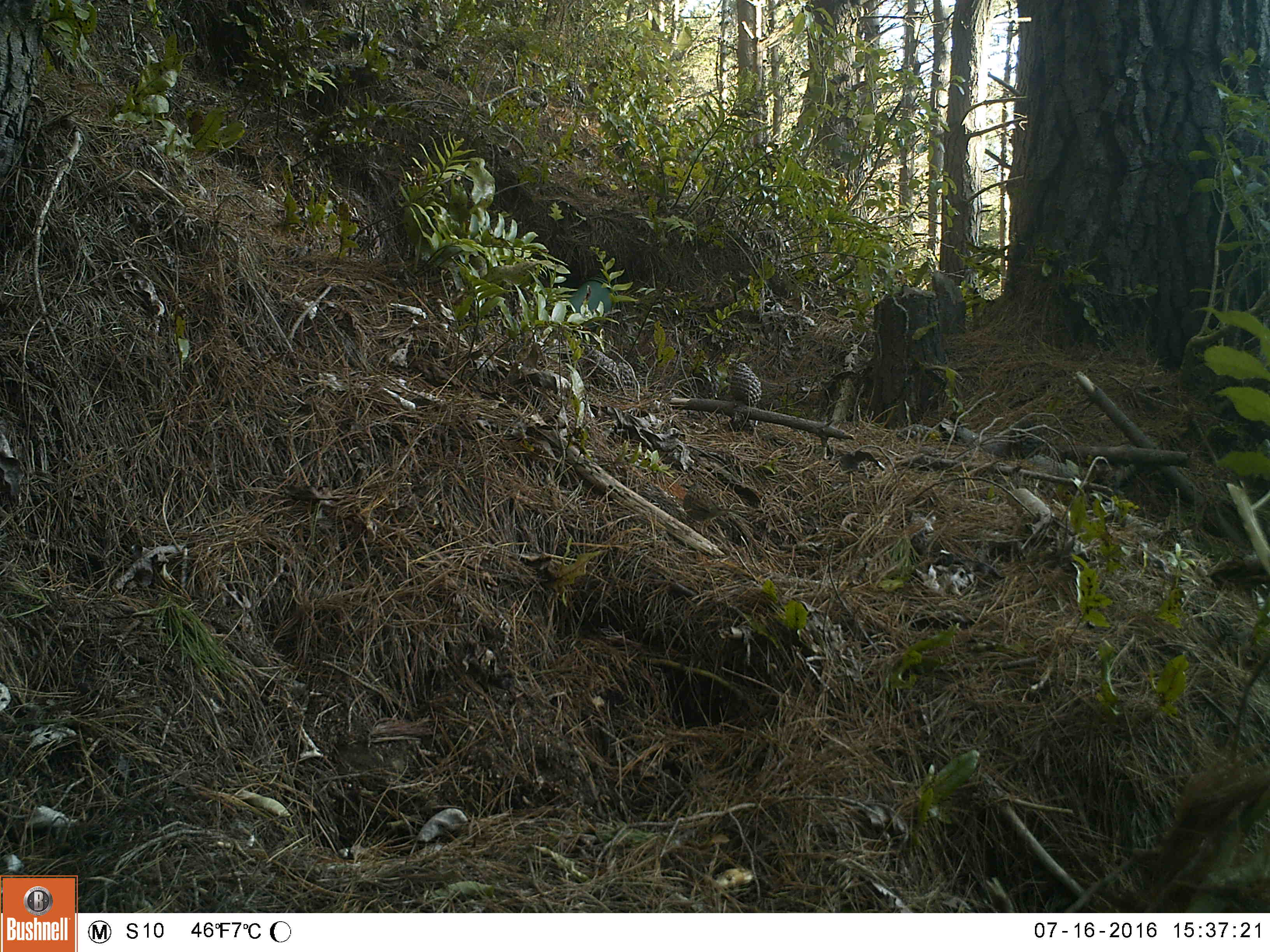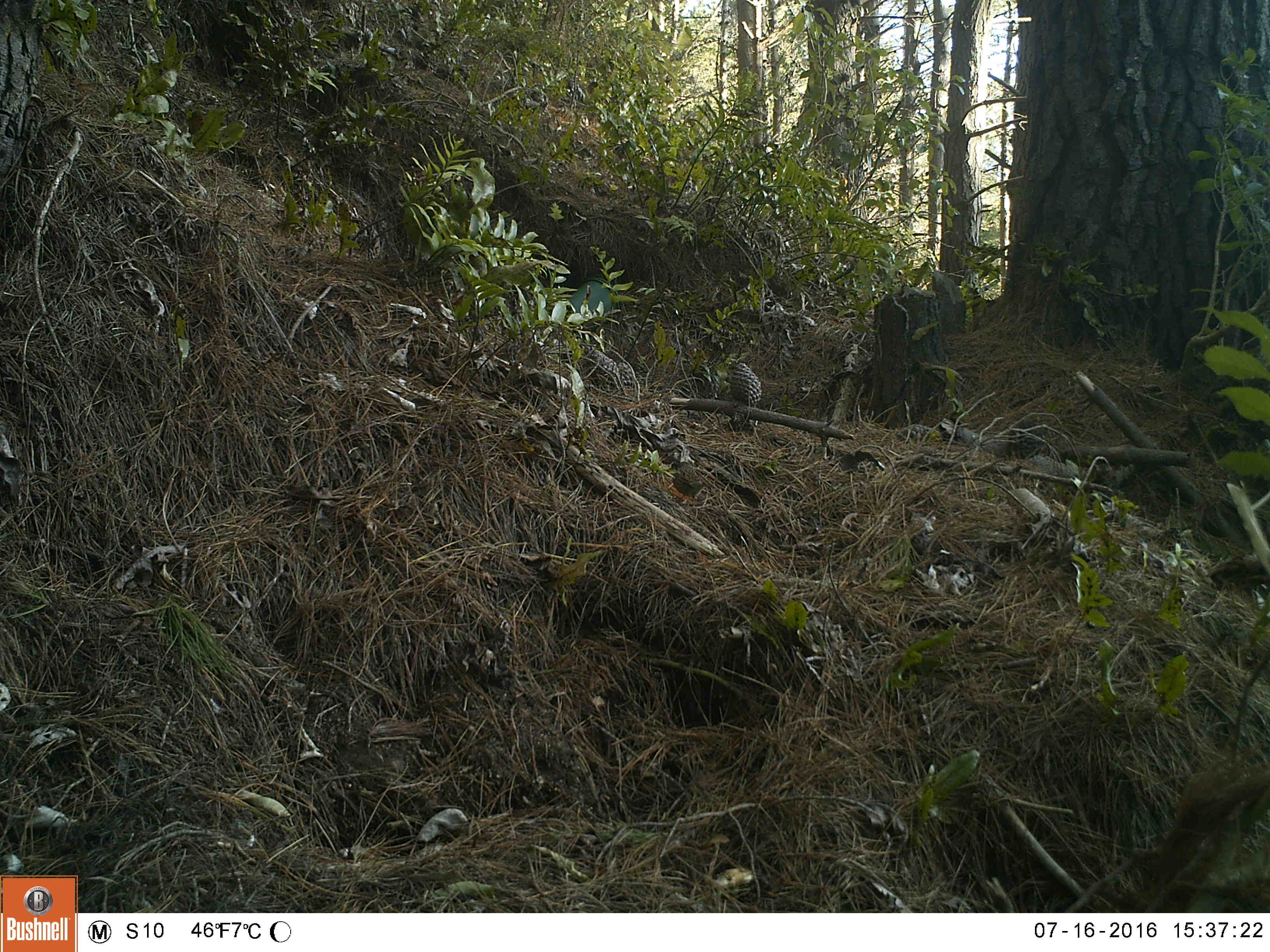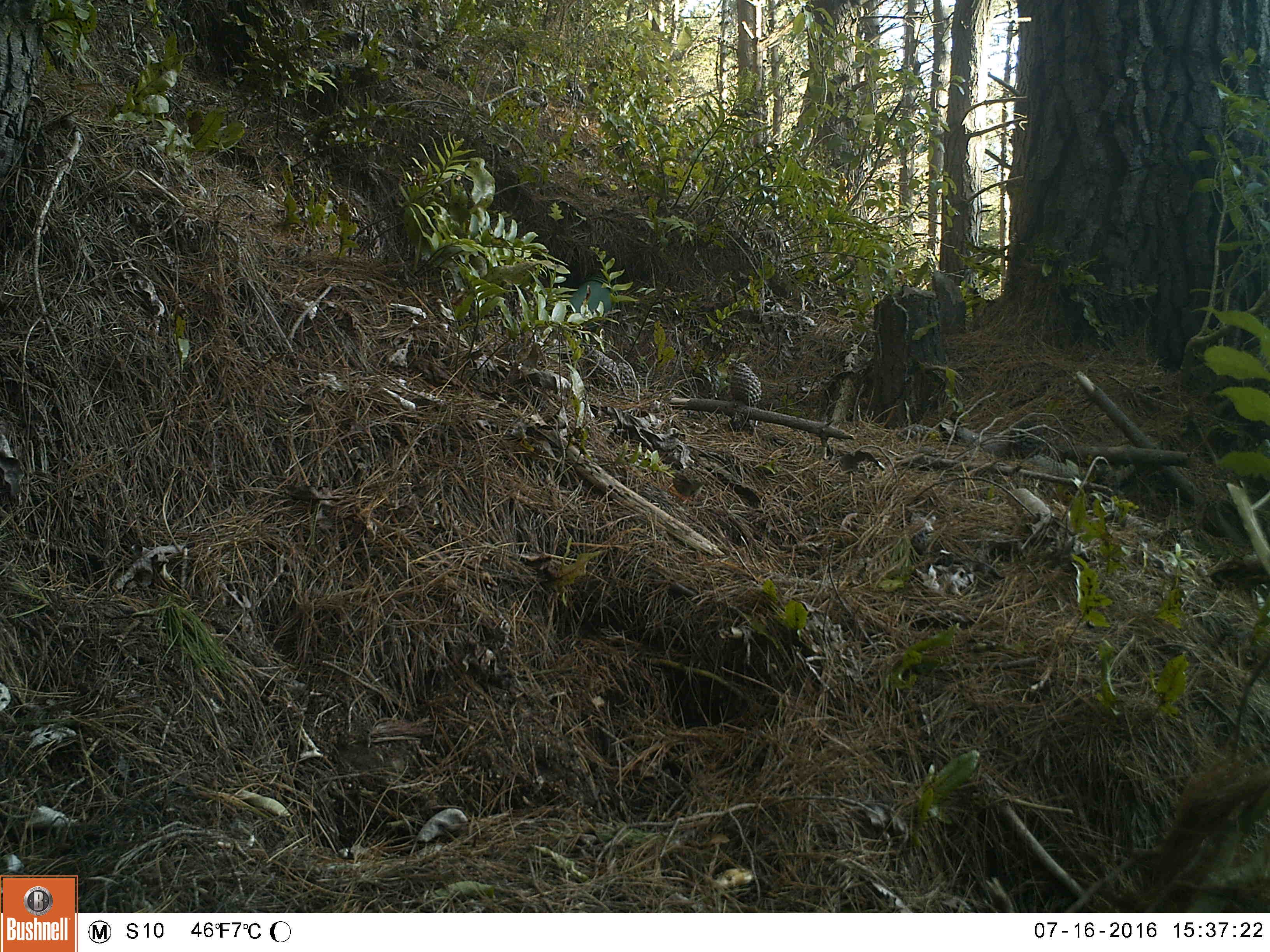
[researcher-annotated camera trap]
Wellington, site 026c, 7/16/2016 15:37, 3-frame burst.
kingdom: Animalia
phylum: Chordata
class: Aves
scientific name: Aves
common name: bird